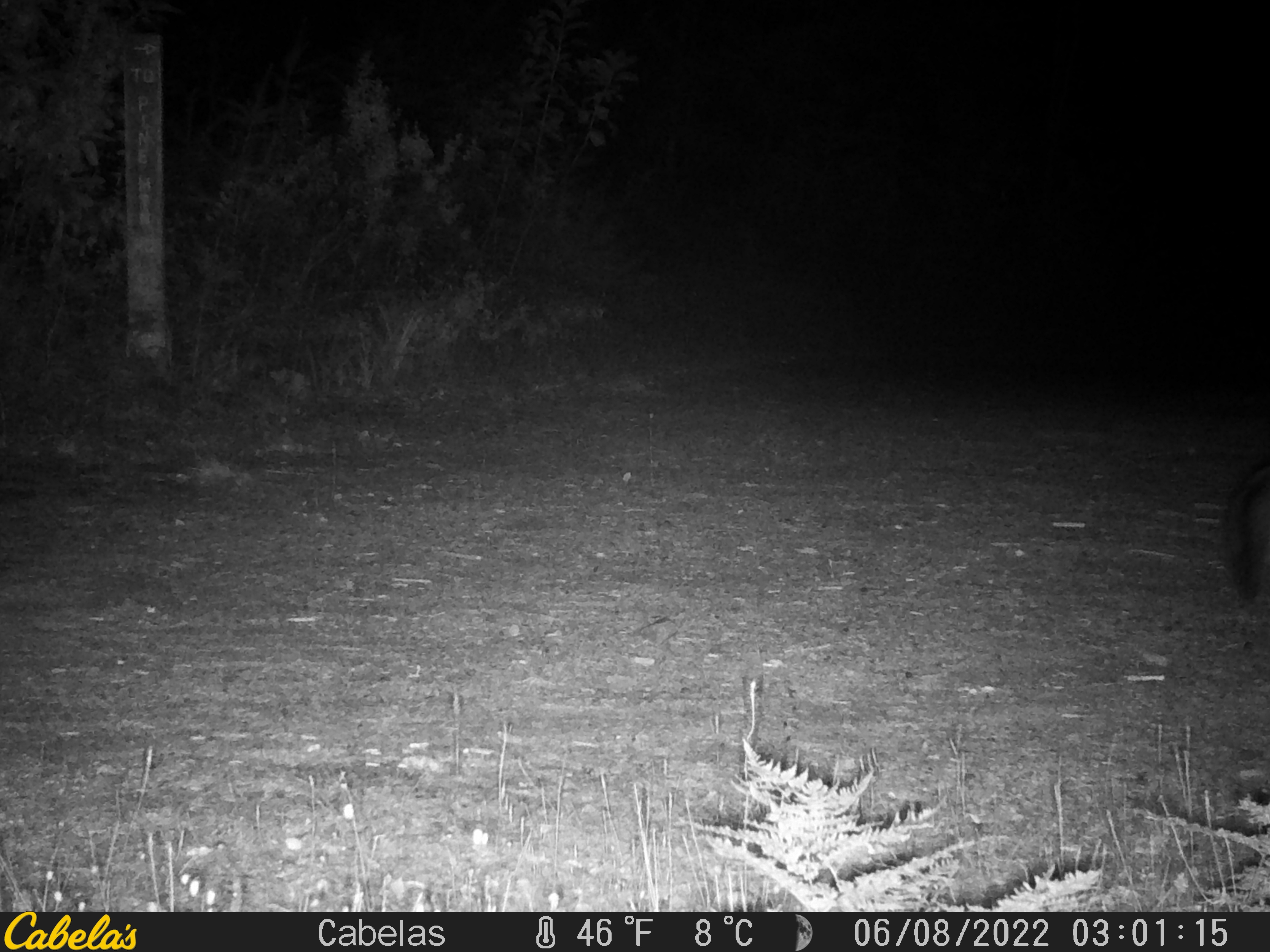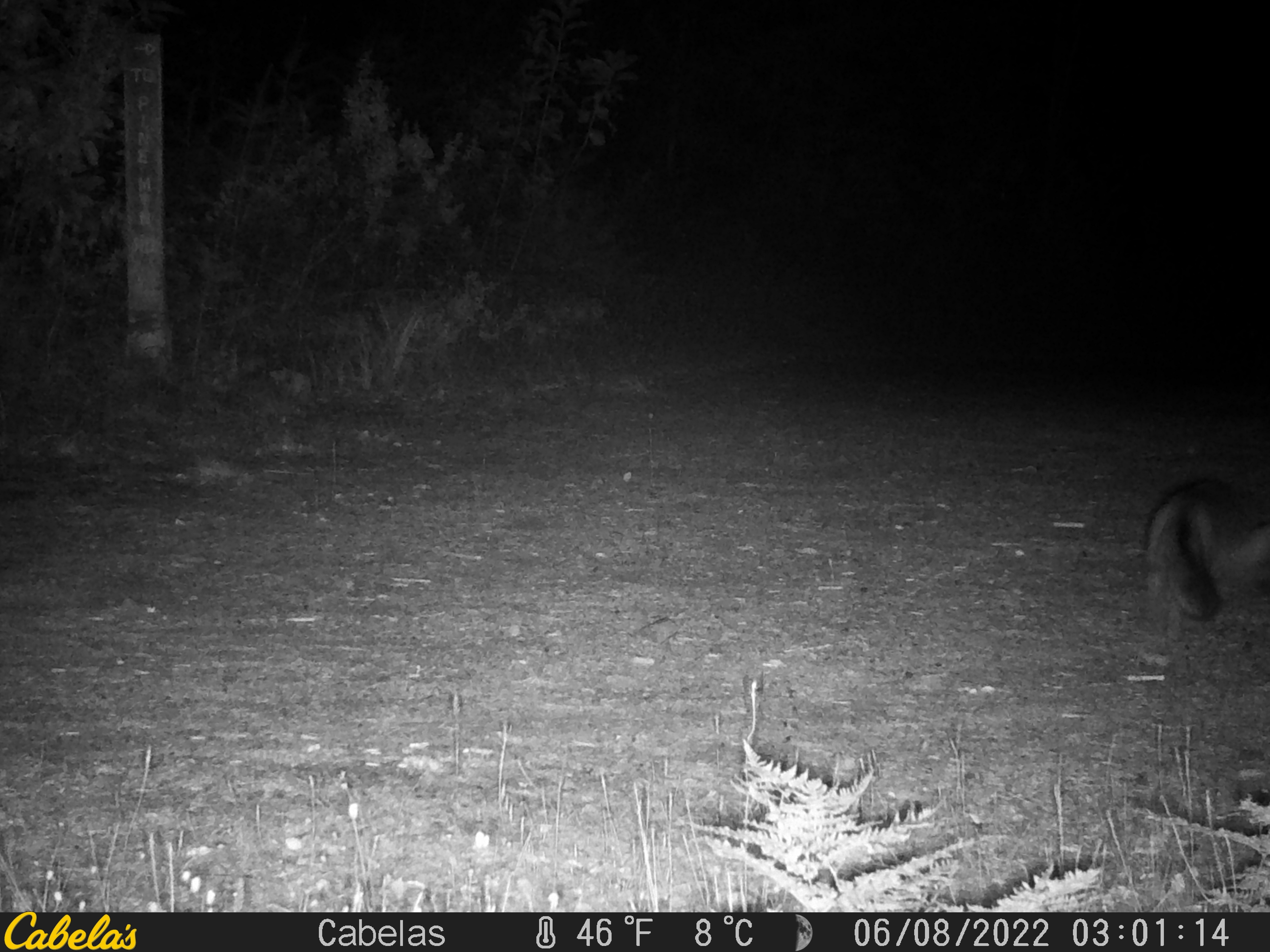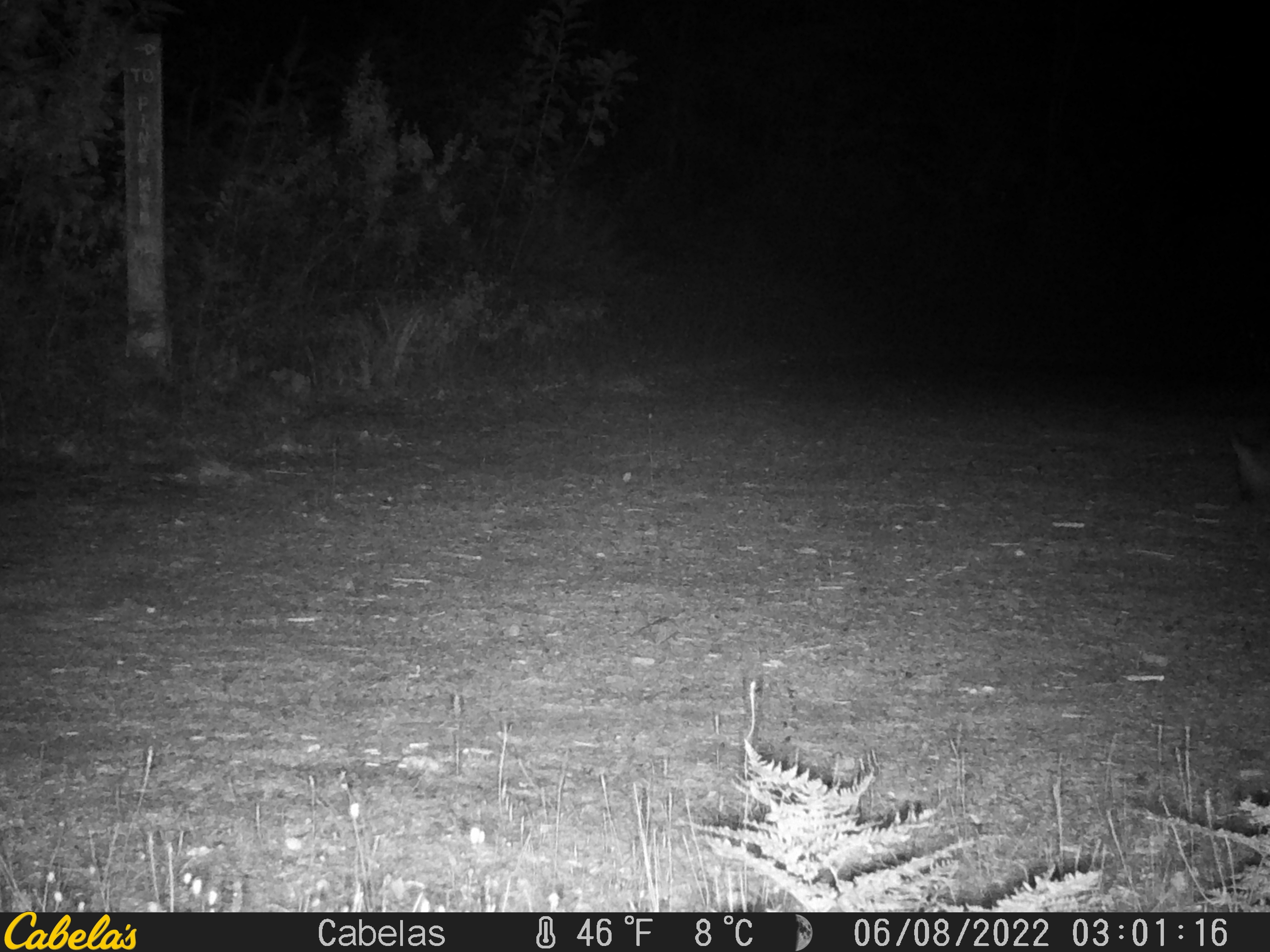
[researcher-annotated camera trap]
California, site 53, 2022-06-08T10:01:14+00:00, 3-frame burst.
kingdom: Animalia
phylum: Chordata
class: Mammalia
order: Carnivora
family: Canidae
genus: Urocyon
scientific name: Urocyon cinereoargenteus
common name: gray fox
Gray fox (Urocyon cinereoargenteus).